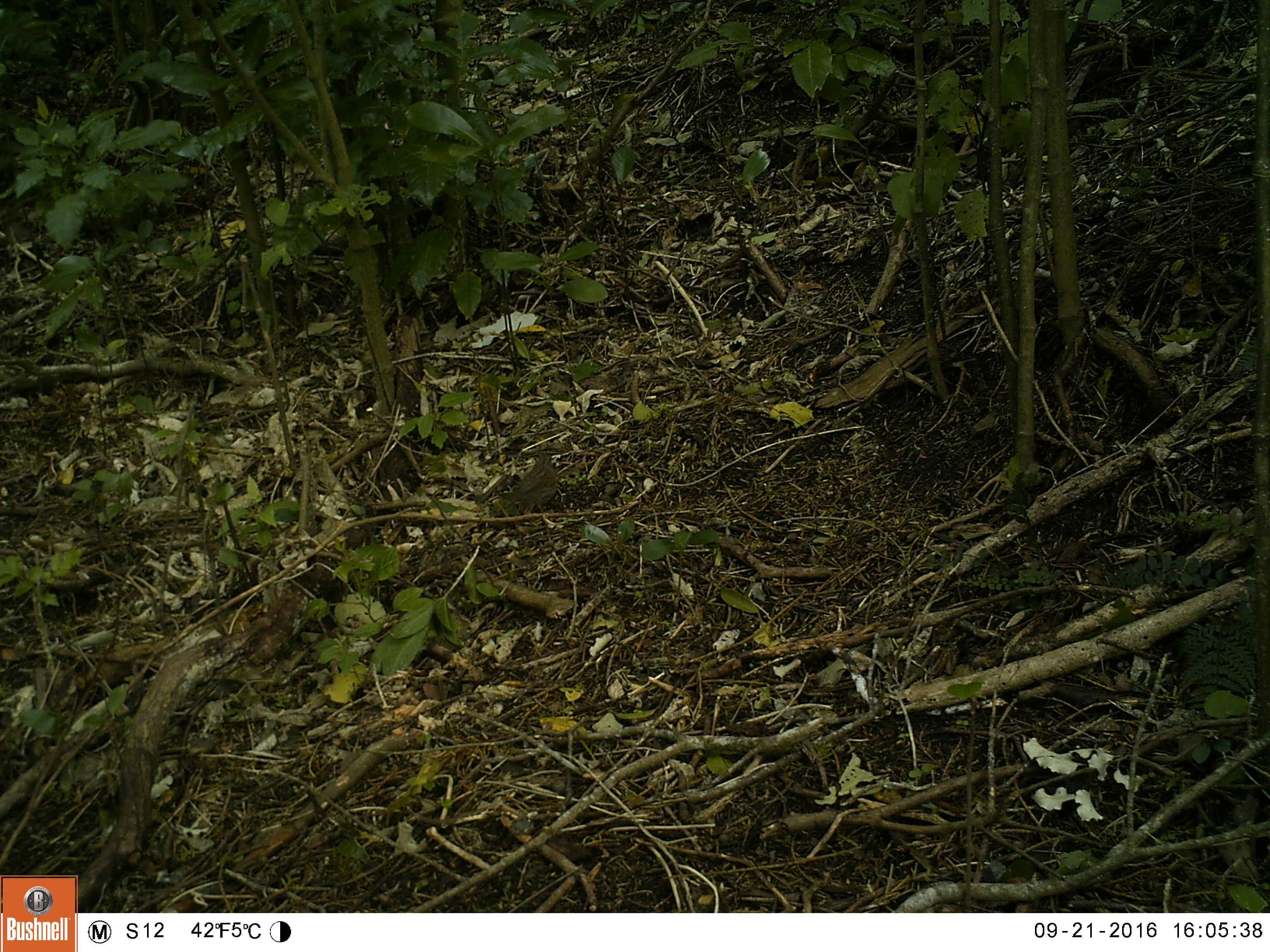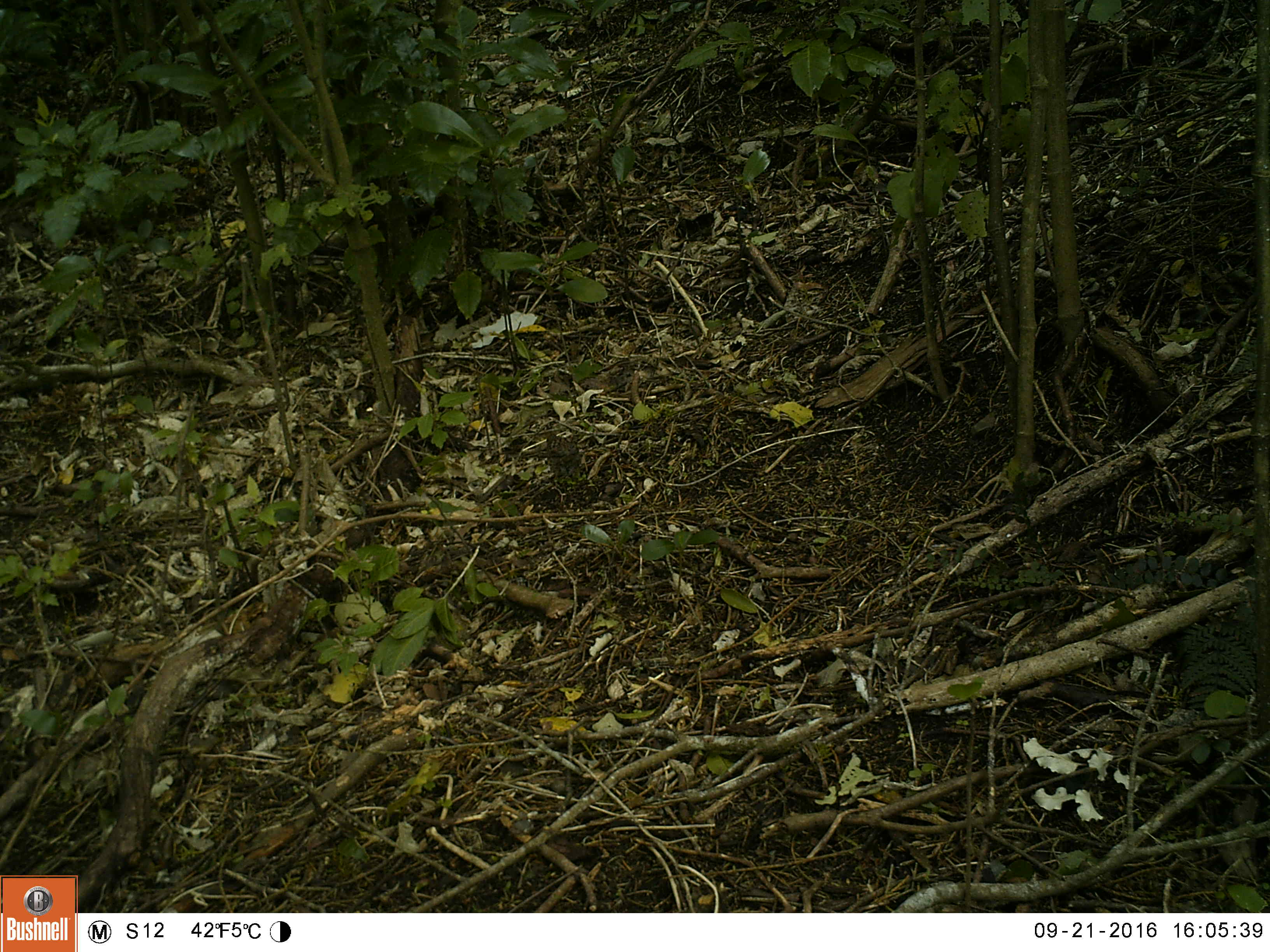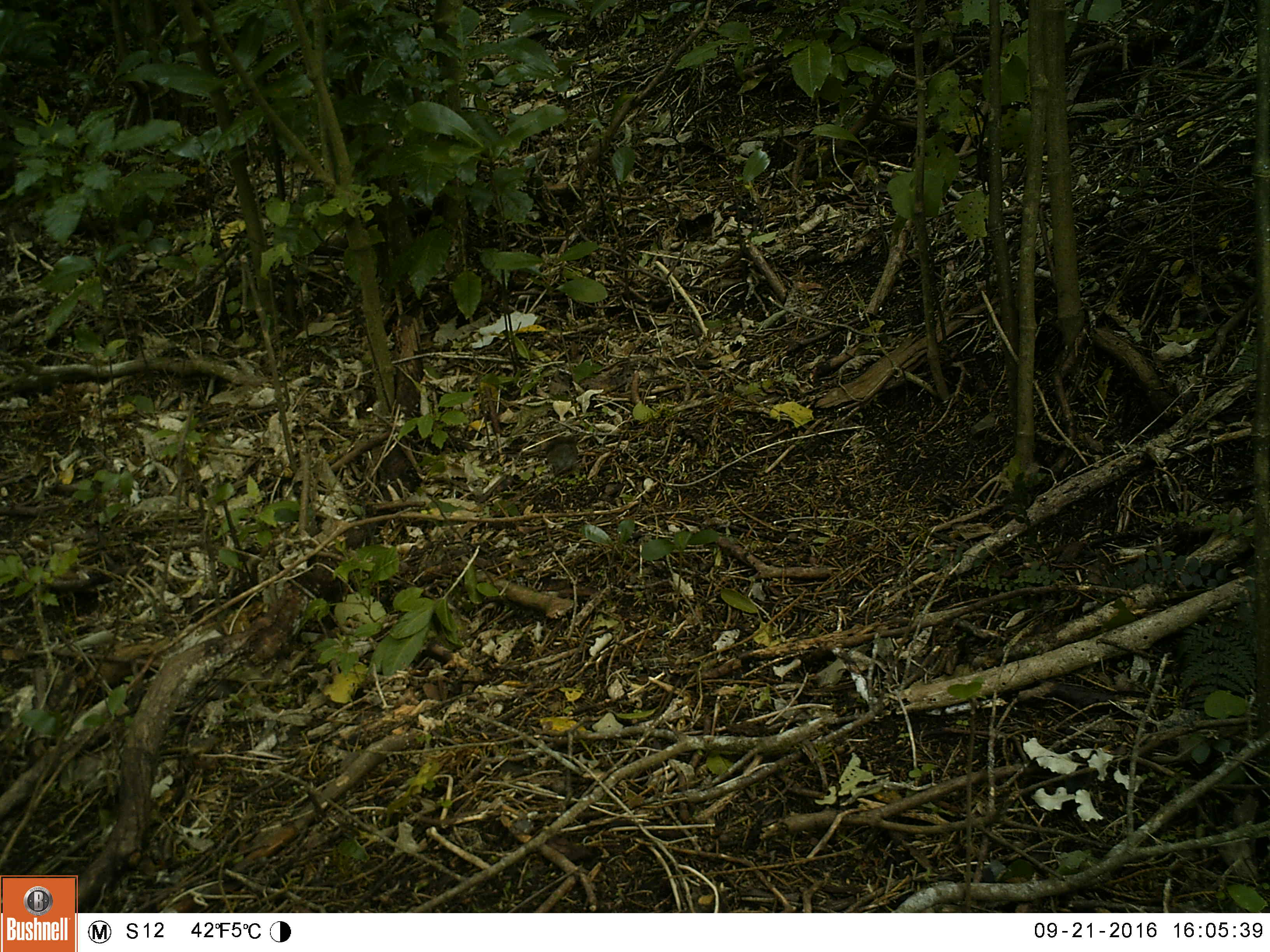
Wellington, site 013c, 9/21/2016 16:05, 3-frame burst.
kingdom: Animalia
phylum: Chordata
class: Aves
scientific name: Aves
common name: bird